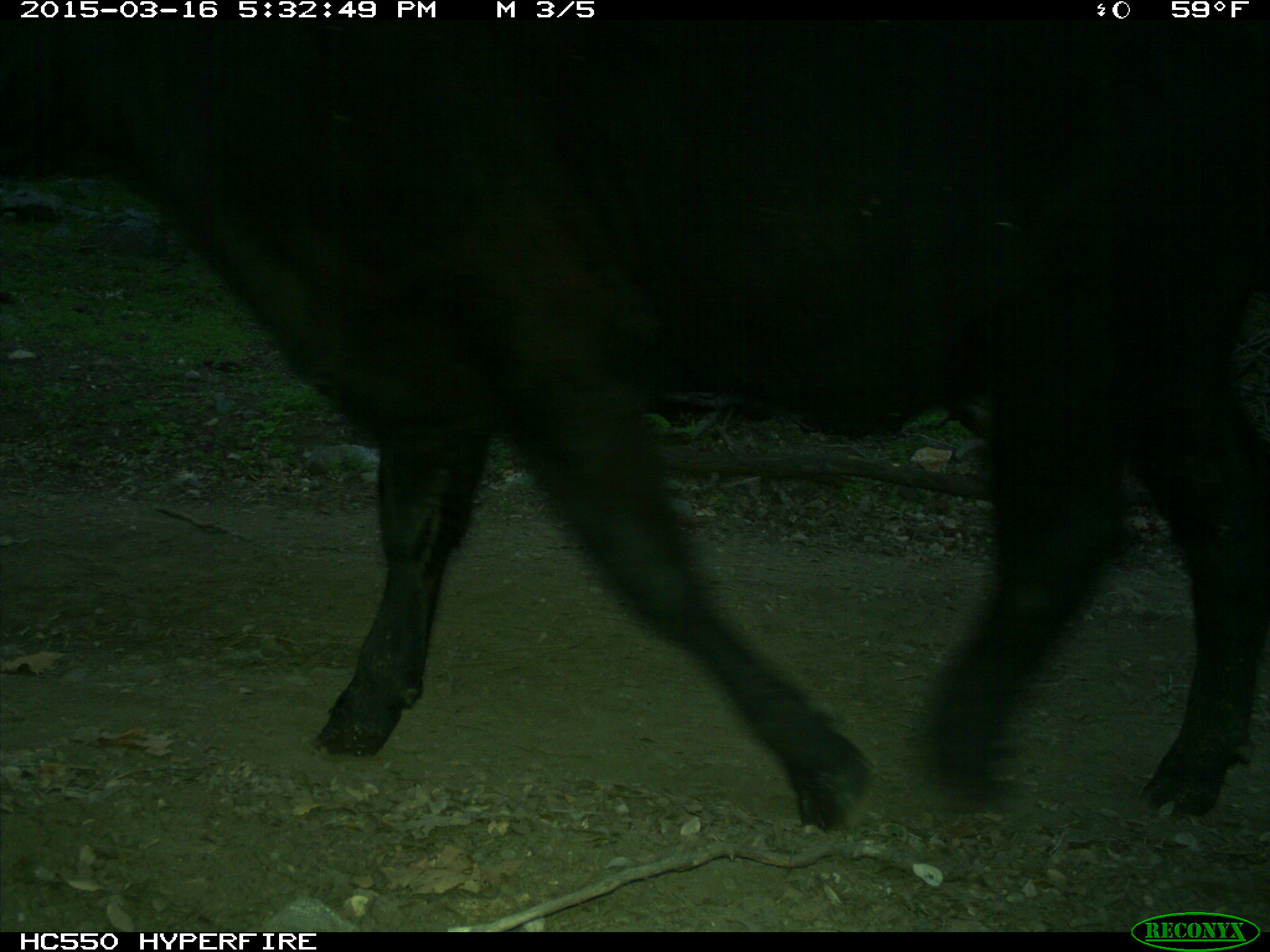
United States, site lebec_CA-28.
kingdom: Animalia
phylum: Chordata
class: Mammalia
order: Artiodactyla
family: Bovidae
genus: Bos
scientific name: Bos taurus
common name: domestic cow